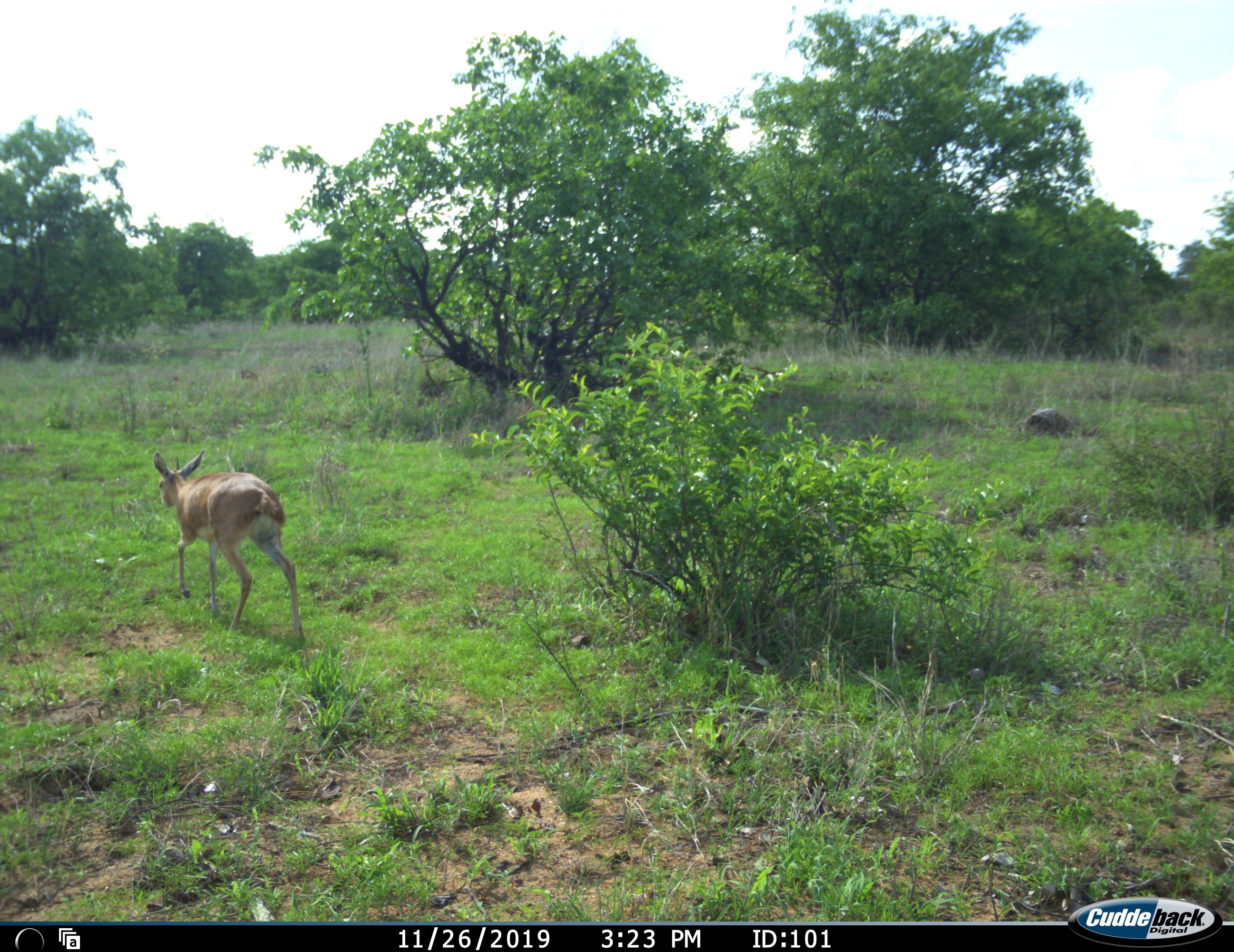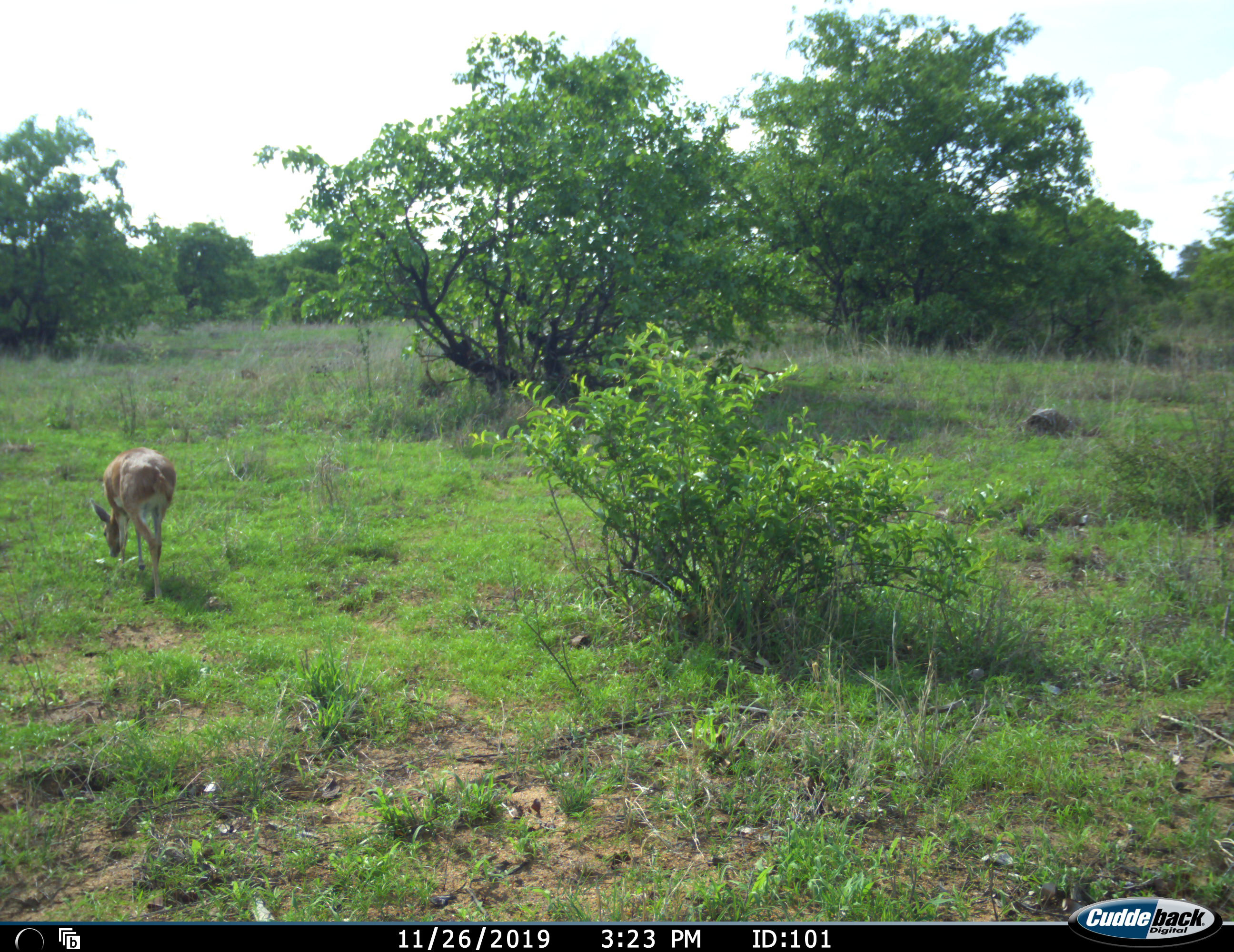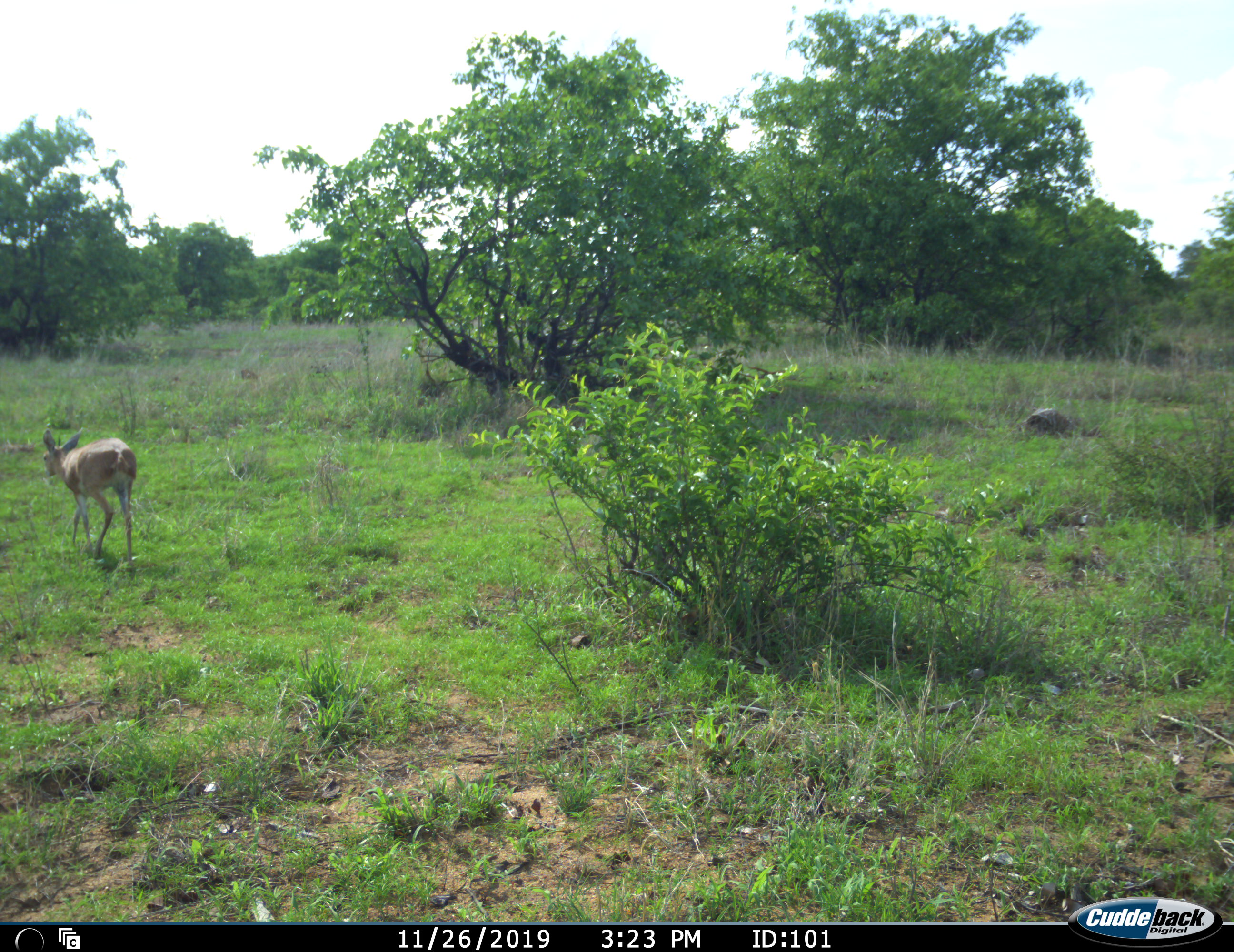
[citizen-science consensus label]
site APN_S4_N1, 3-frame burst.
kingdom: Animalia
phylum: Chordata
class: Mammalia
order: Artiodactyla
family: Bovidae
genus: Redunca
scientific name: Redunca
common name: reedbuck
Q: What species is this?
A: Reedbuck (Redunca).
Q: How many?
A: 1.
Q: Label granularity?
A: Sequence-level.